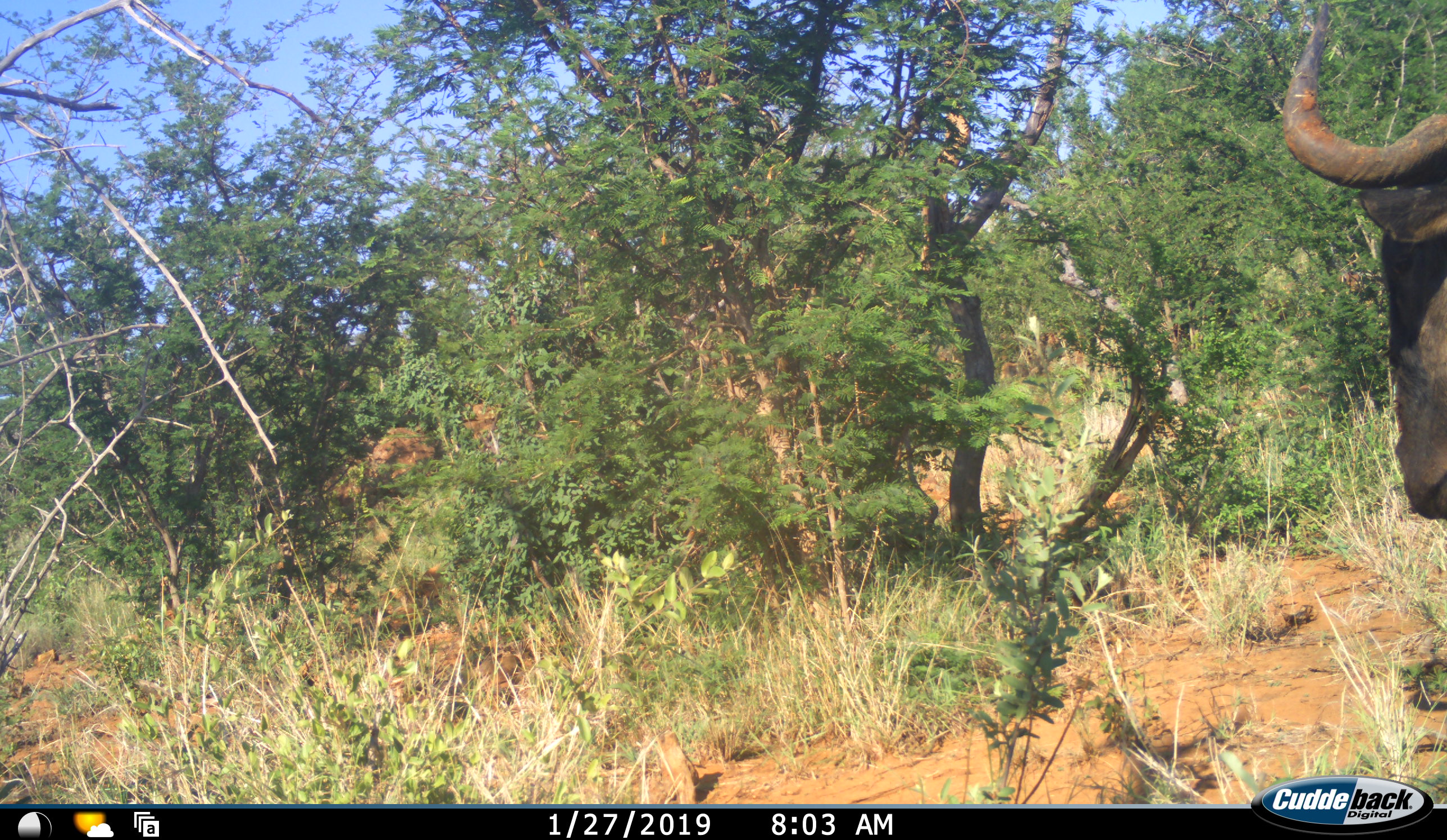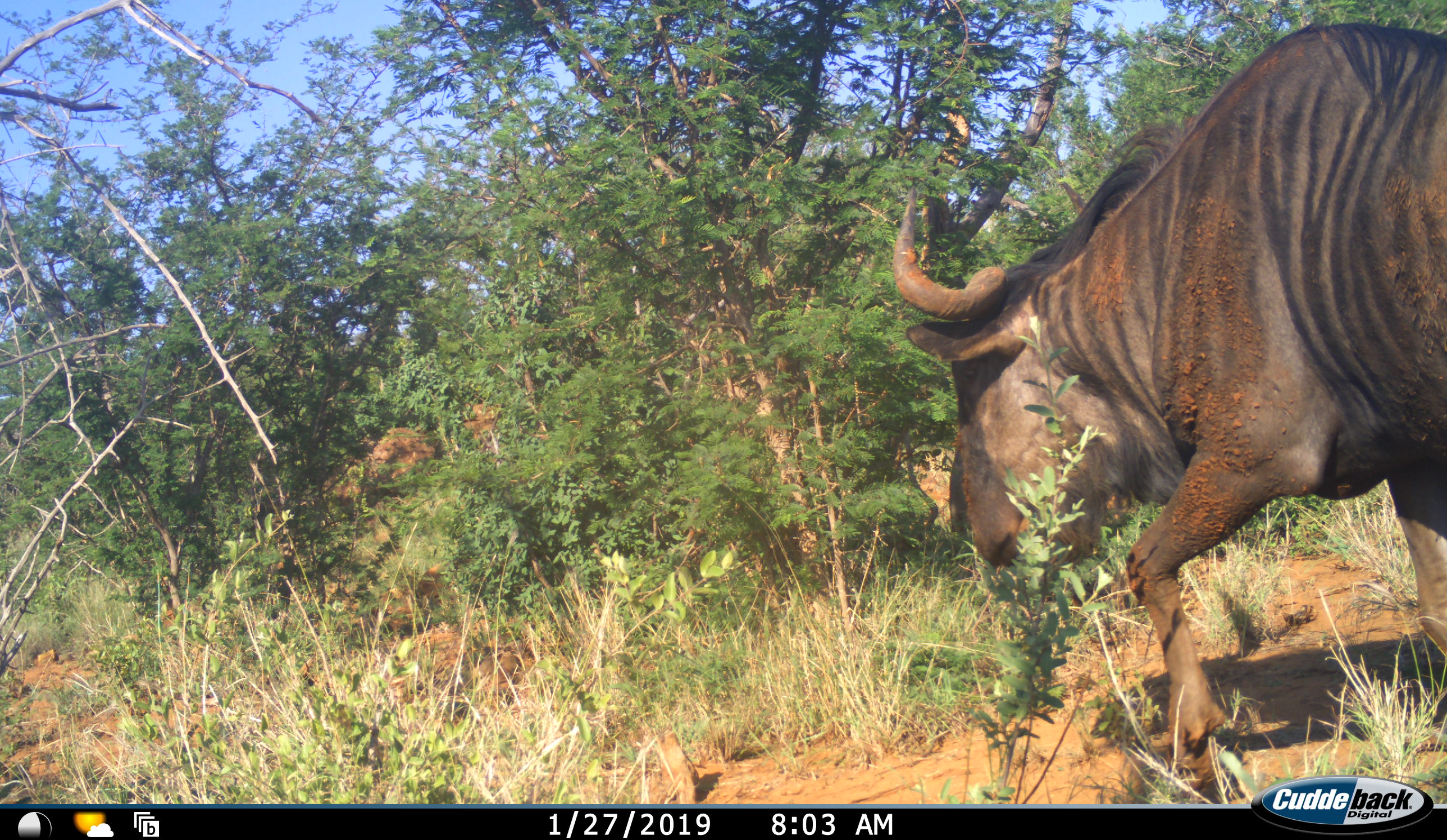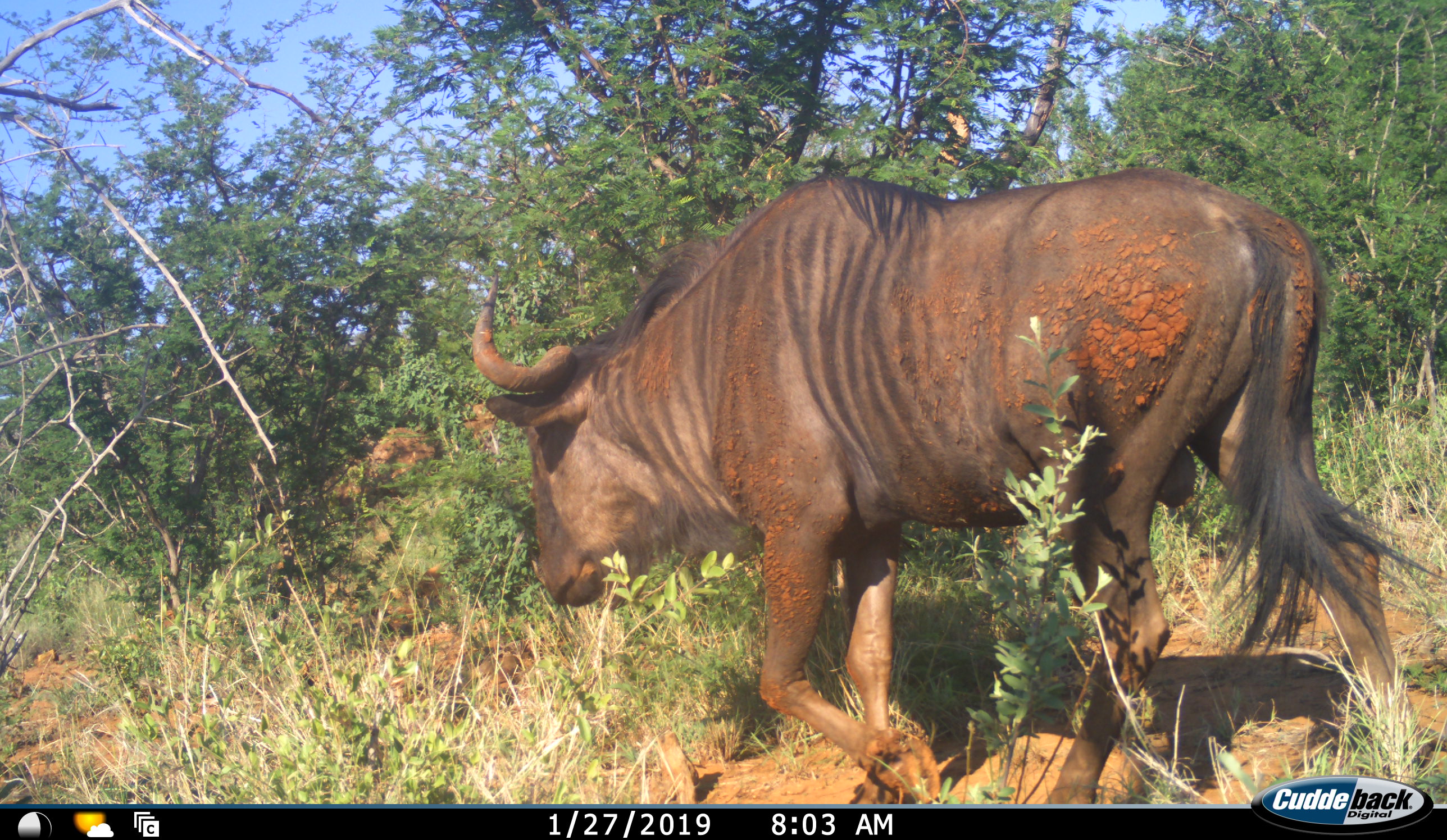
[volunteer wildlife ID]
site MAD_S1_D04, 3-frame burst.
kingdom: Animalia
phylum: Chordata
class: Mammalia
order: Artiodactyla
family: Bovidae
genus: Connochaetes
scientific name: Connochaetes taurinus taurinus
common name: blue wildebeest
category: wildebeestblue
Wildebeestblue (blue wildebeest) (Connochaetes taurinus taurinus), count 1. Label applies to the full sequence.